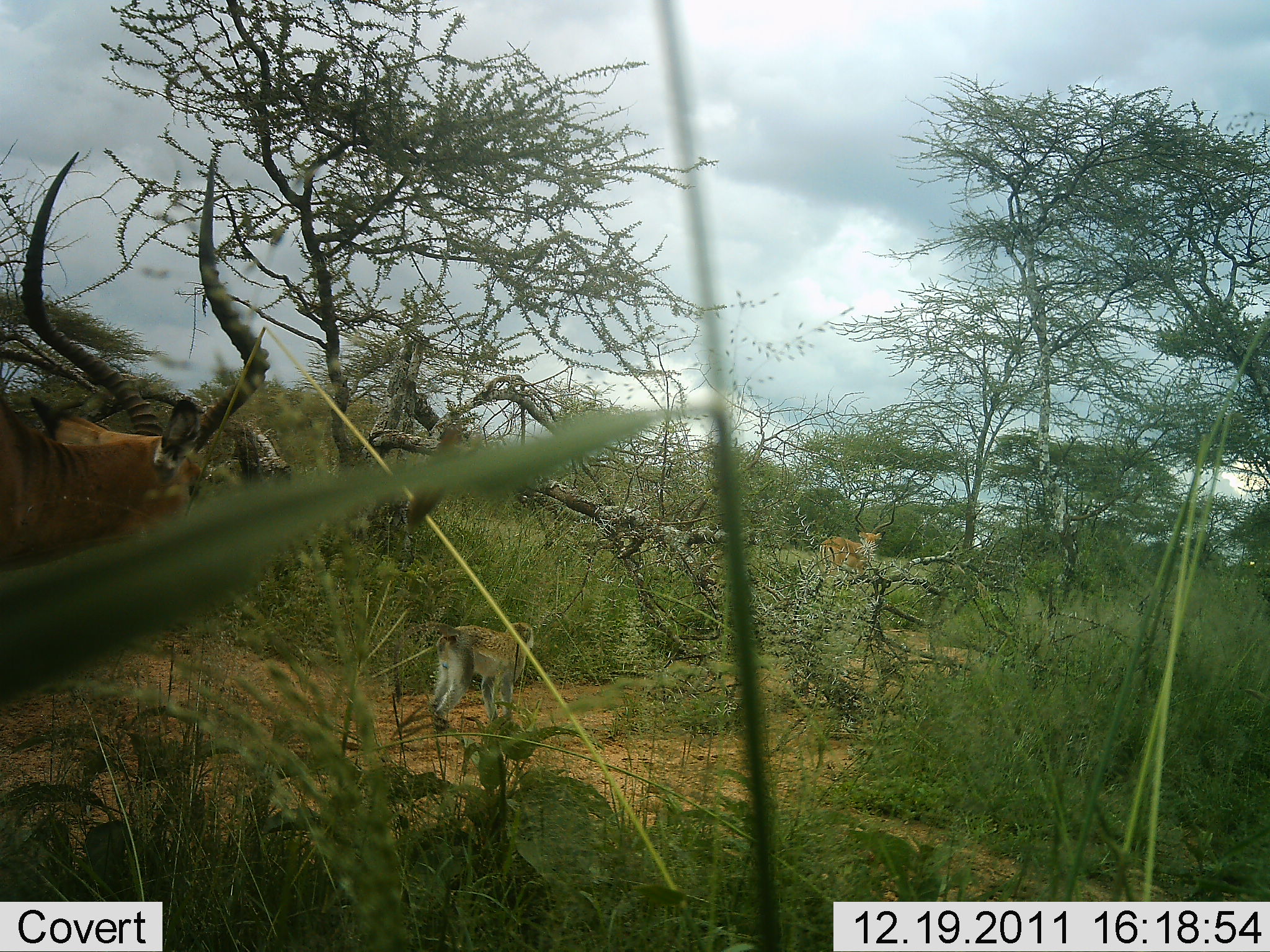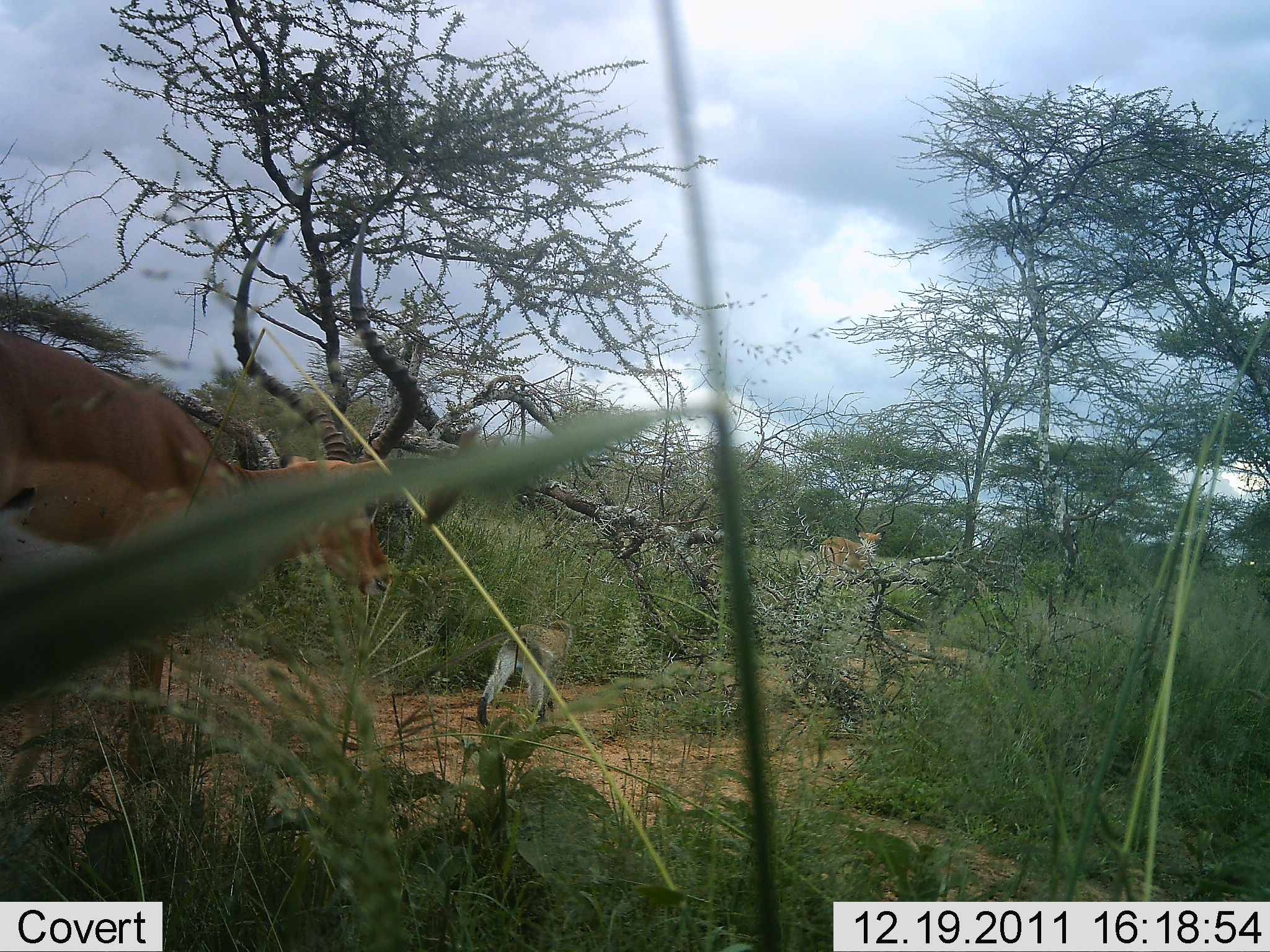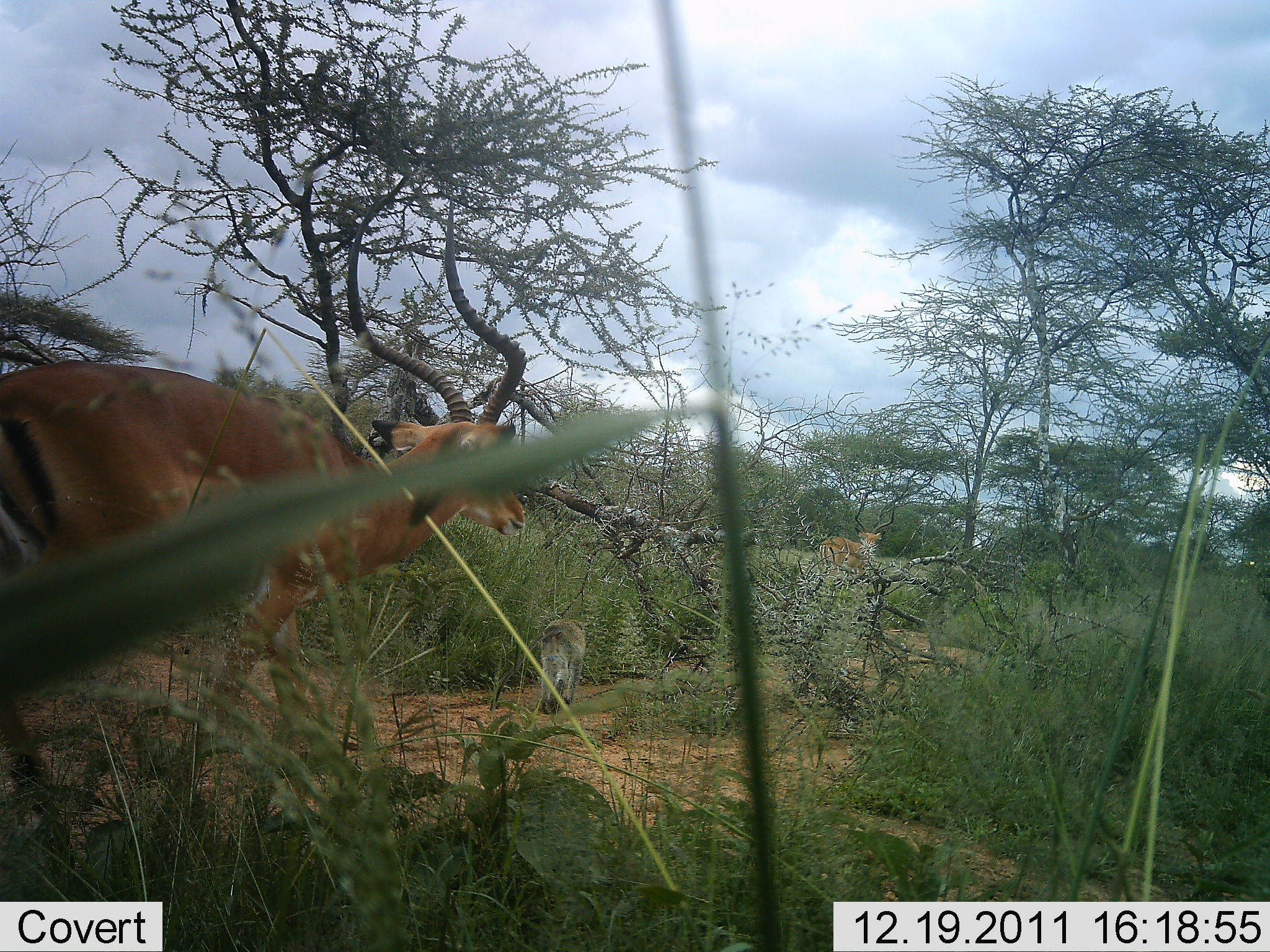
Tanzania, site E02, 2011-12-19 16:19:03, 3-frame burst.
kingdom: Animalia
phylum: Chordata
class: Mammalia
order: Artiodactyla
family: Bovidae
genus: Aepyceros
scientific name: Aepyceros melampus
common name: impala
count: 1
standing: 24%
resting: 0%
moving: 94%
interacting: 12%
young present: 12%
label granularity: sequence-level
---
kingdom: Animalia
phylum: Chordata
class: Mammalia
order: Primates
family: Cercopithecidae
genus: Chlorocebus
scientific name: Chlorocebus pygerythrus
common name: vervet monkey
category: monkeyvervet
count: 1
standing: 7%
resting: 0%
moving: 93%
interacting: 7%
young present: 0%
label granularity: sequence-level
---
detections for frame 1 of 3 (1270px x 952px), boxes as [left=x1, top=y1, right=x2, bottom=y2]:
animal: [left=0, top=151, right=272, bottom=573]; [left=819, top=500, right=896, bottom=586]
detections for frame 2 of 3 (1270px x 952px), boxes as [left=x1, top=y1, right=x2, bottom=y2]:
animal: [left=0, top=211, right=423, bottom=590]; [left=819, top=500, right=896, bottom=578]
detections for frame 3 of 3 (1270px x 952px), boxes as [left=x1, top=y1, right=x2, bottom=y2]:
animal: [left=0, top=192, right=530, bottom=823]; [left=494, top=618, right=591, bottom=718]; [left=819, top=494, right=896, bottom=583]